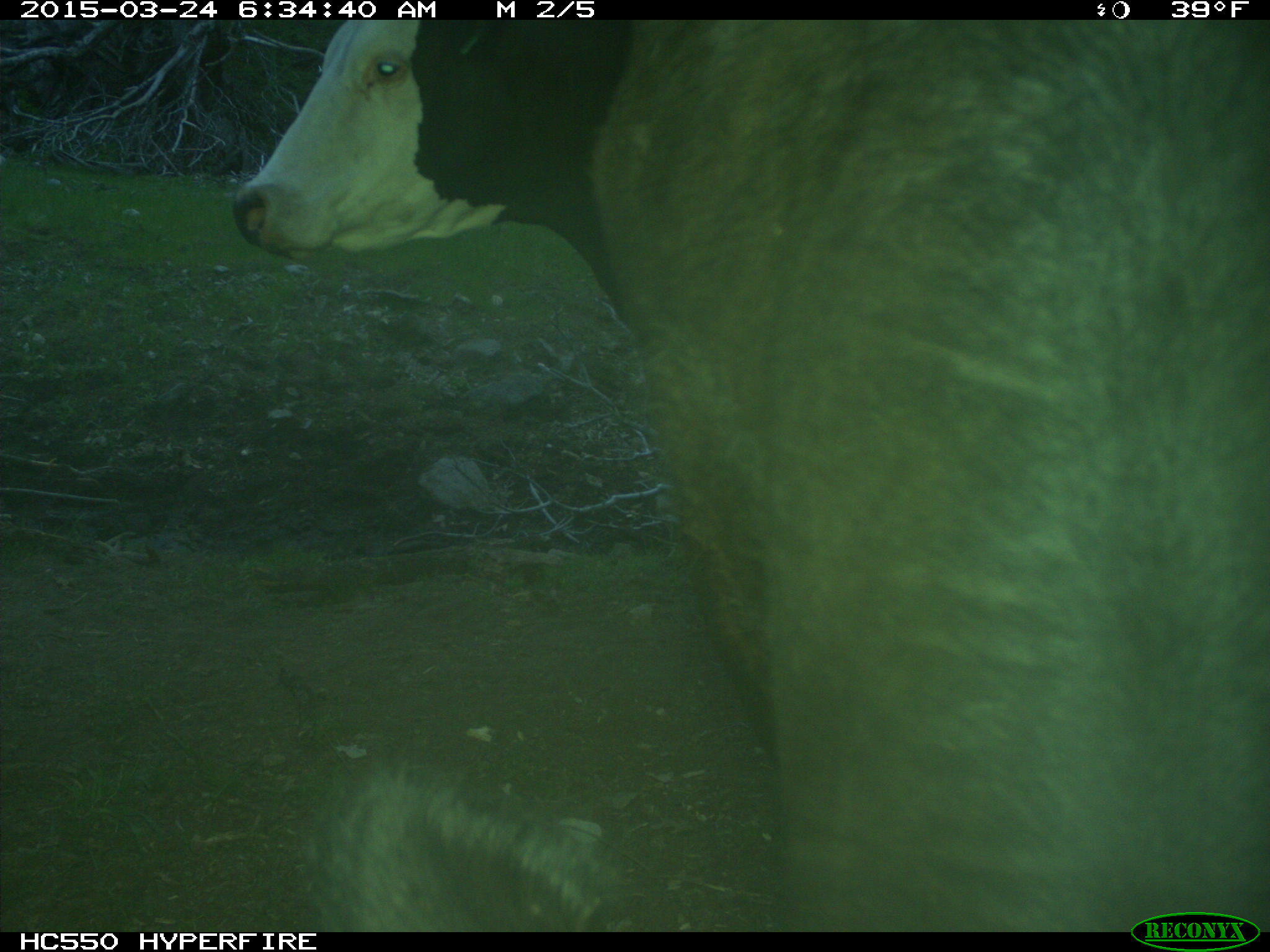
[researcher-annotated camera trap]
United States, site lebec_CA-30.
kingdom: Animalia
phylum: Chordata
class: Mammalia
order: Artiodactyla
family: Bovidae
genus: Bos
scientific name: Bos taurus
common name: domestic cow